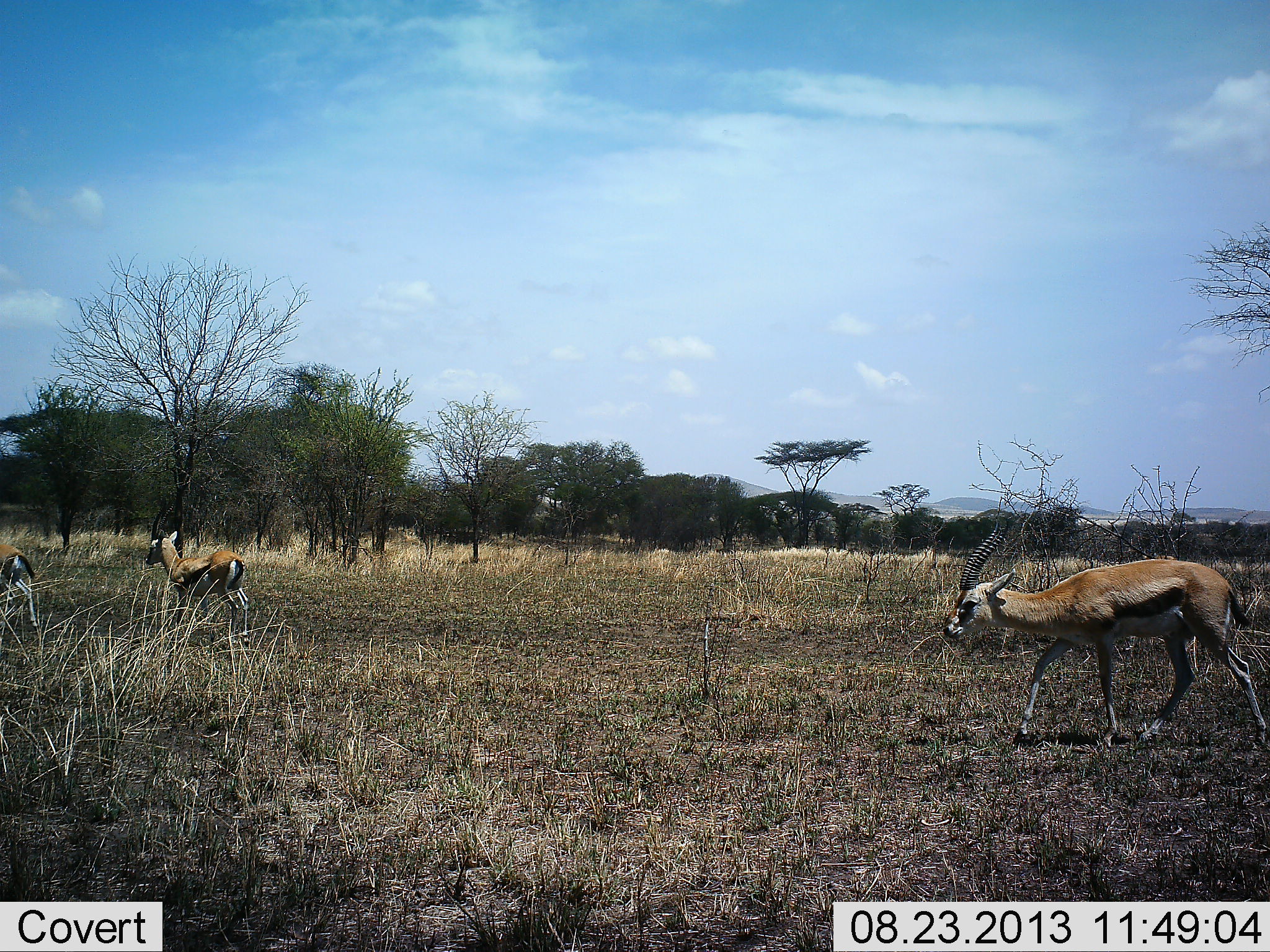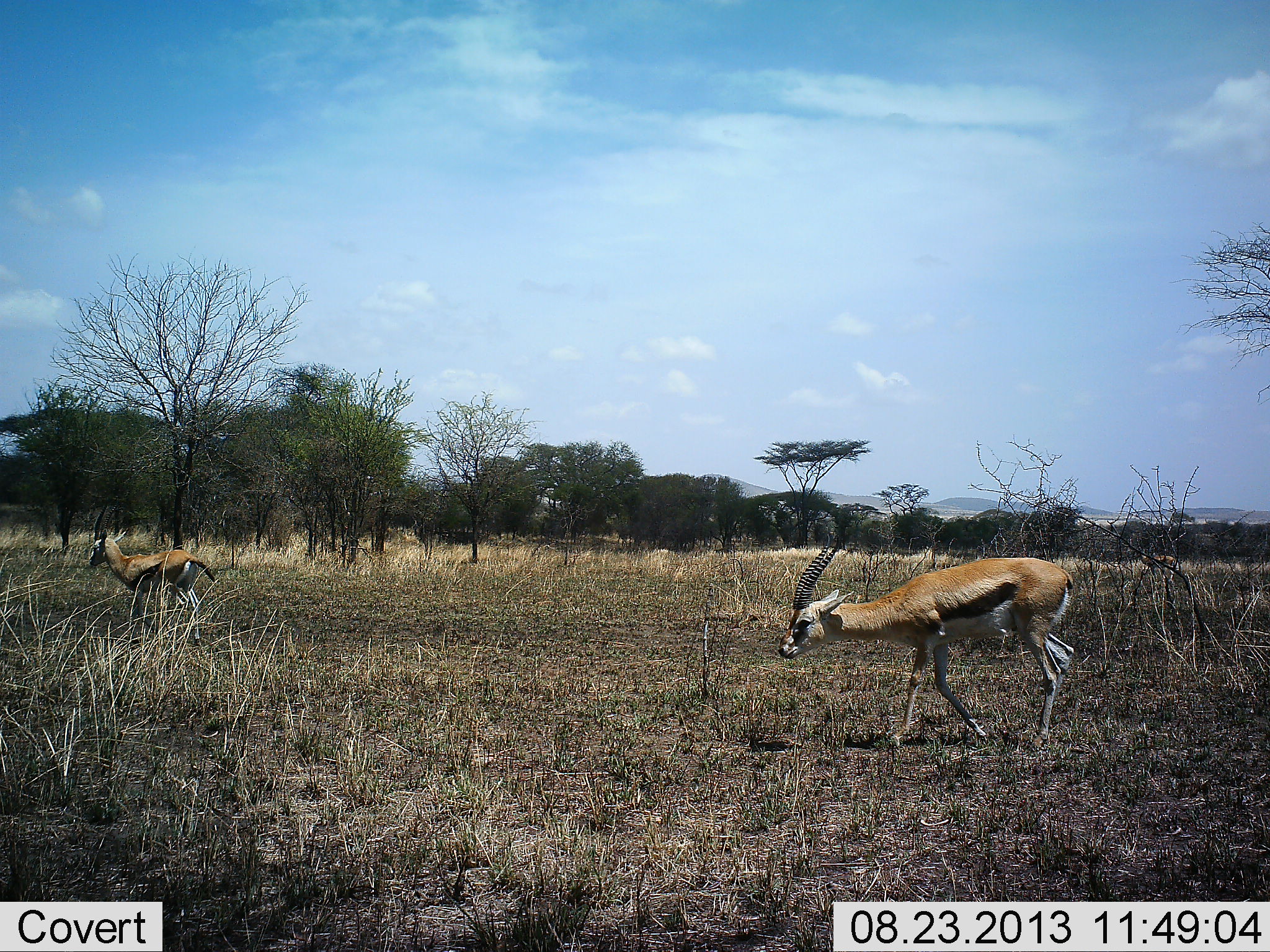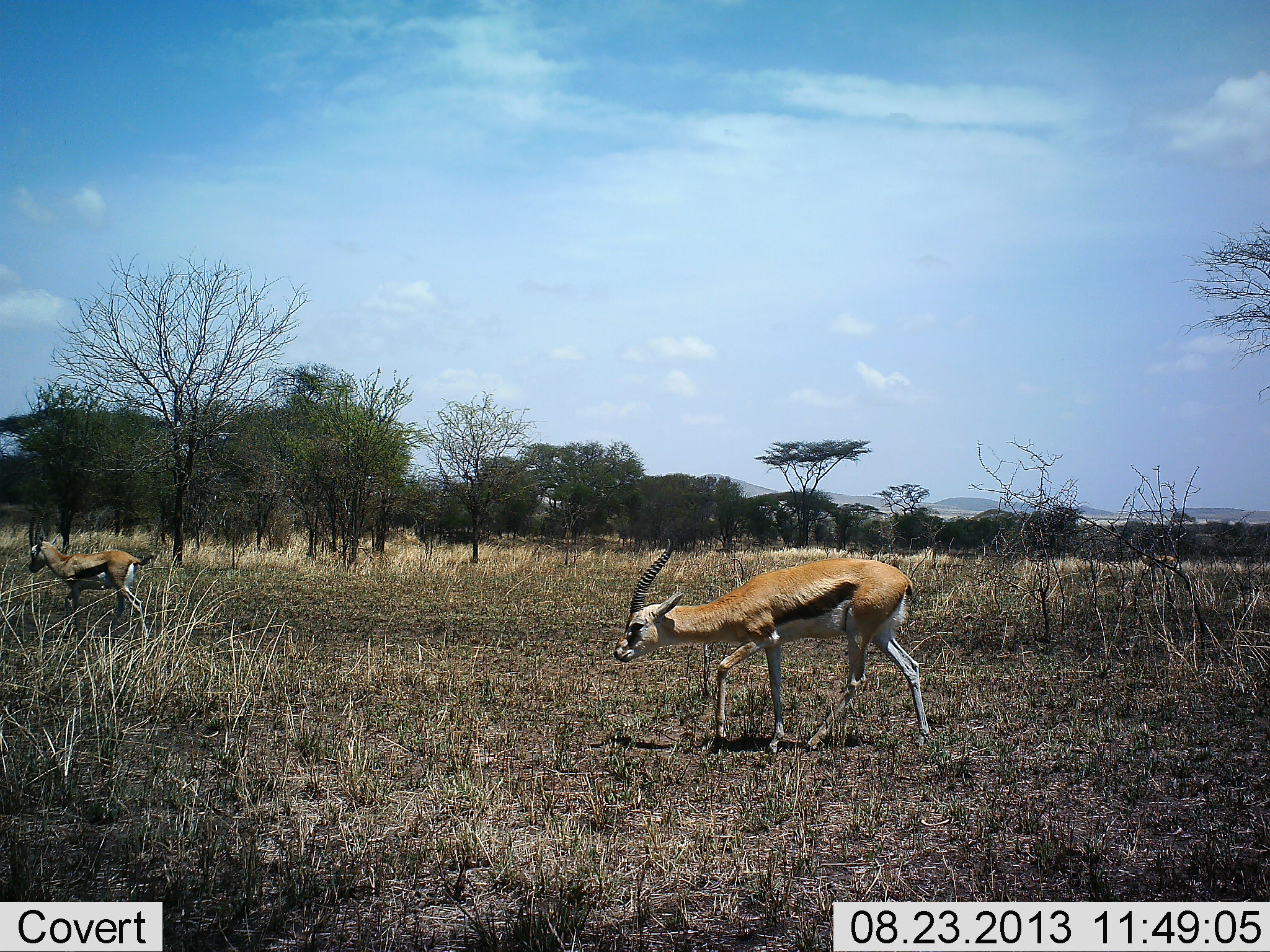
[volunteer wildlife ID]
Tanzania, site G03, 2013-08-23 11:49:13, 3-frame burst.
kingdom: Animalia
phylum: Chordata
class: Mammalia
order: Artiodactyla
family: Bovidae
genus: Eudorcas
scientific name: Eudorcas thomsonii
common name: thomson's gazelle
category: gazellethomsons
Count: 3.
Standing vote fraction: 10%.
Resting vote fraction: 0%.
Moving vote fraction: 100%.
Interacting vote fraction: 0%.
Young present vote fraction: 10%.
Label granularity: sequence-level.